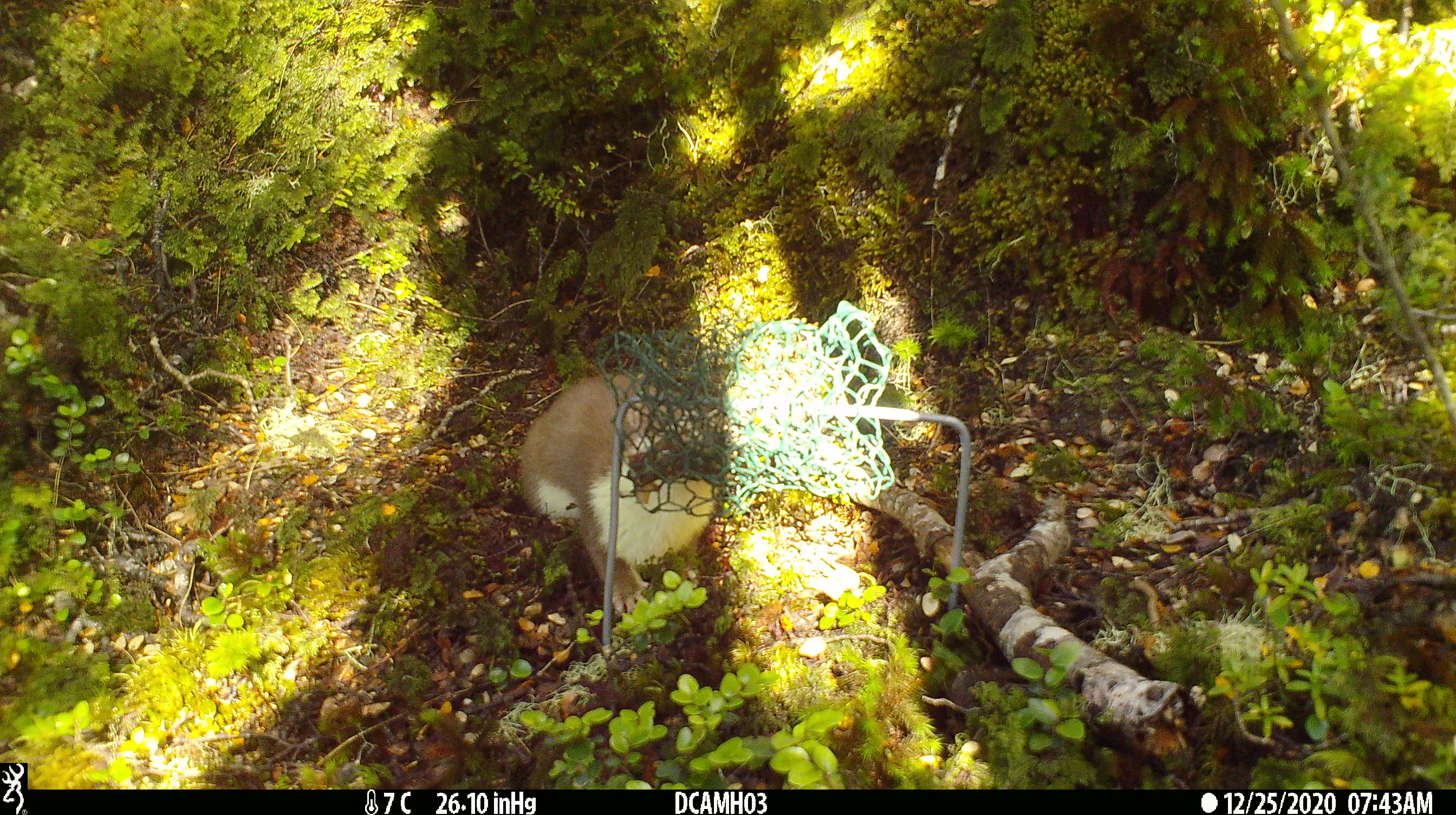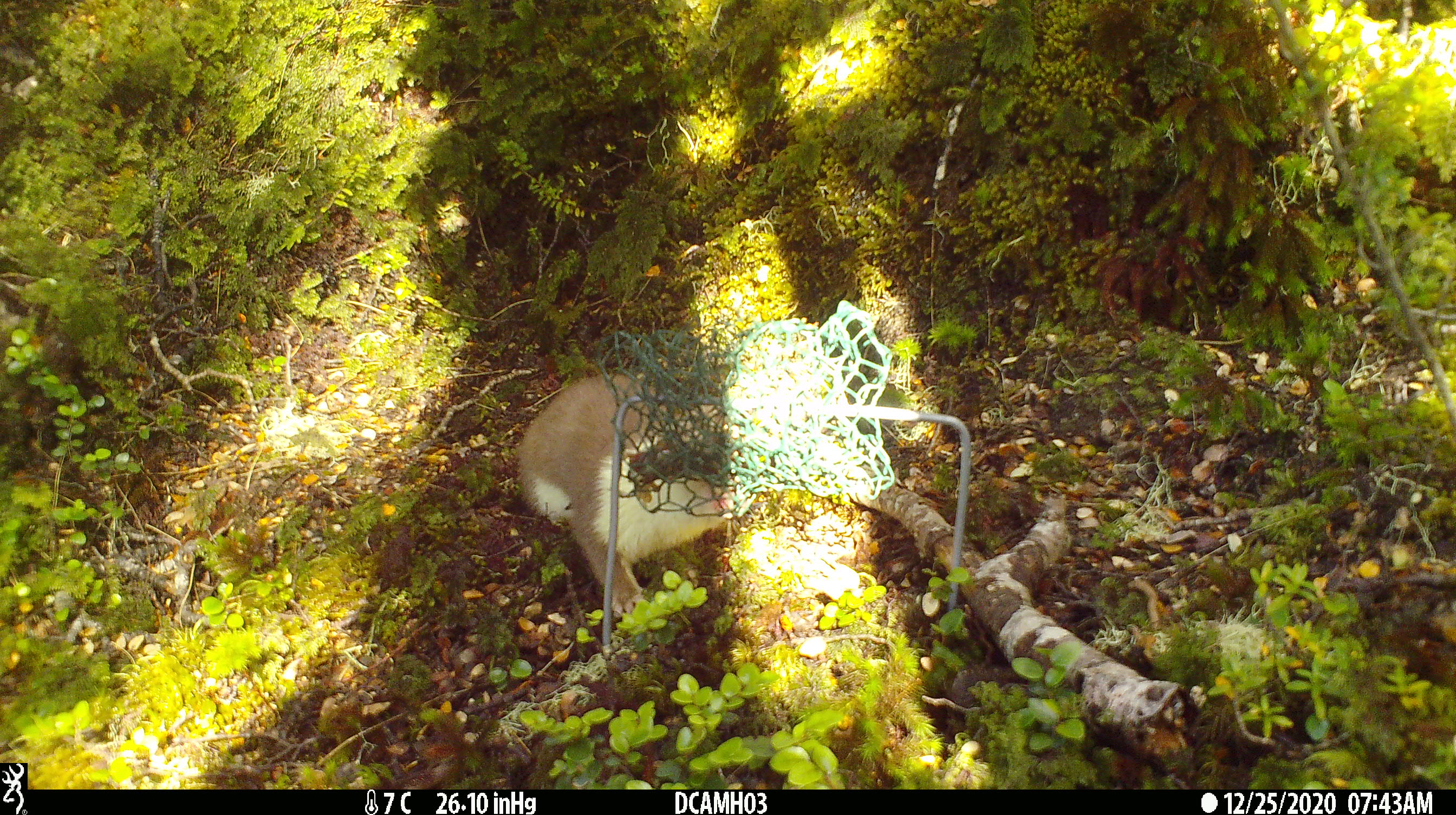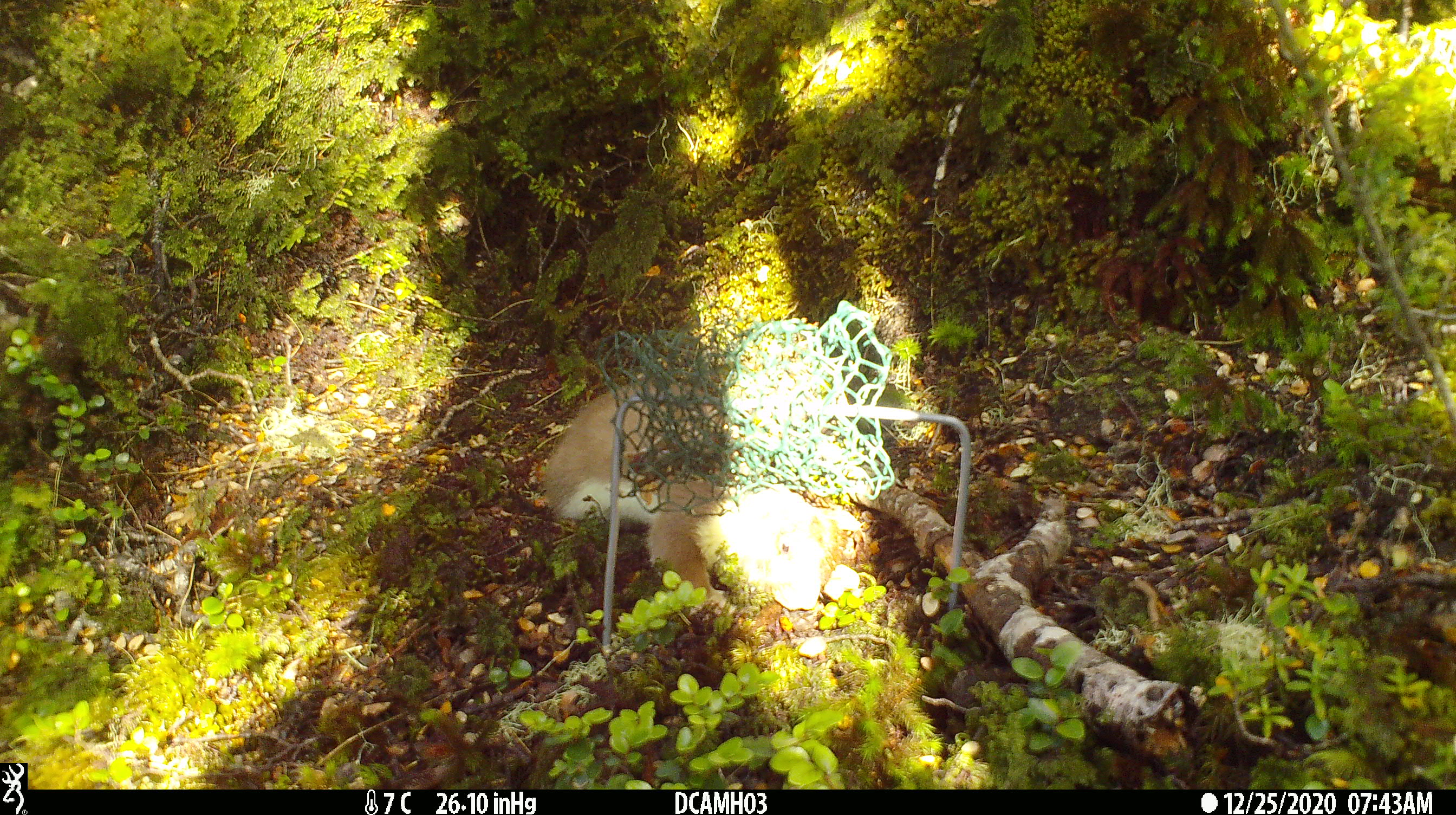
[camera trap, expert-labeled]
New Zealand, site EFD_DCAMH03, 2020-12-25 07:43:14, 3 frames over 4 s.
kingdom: Animalia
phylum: Chordata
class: Mammalia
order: Carnivora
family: Mustelidae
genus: Mustela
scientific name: Mustela erminea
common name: stoat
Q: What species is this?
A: Stoat (Mustela erminea).